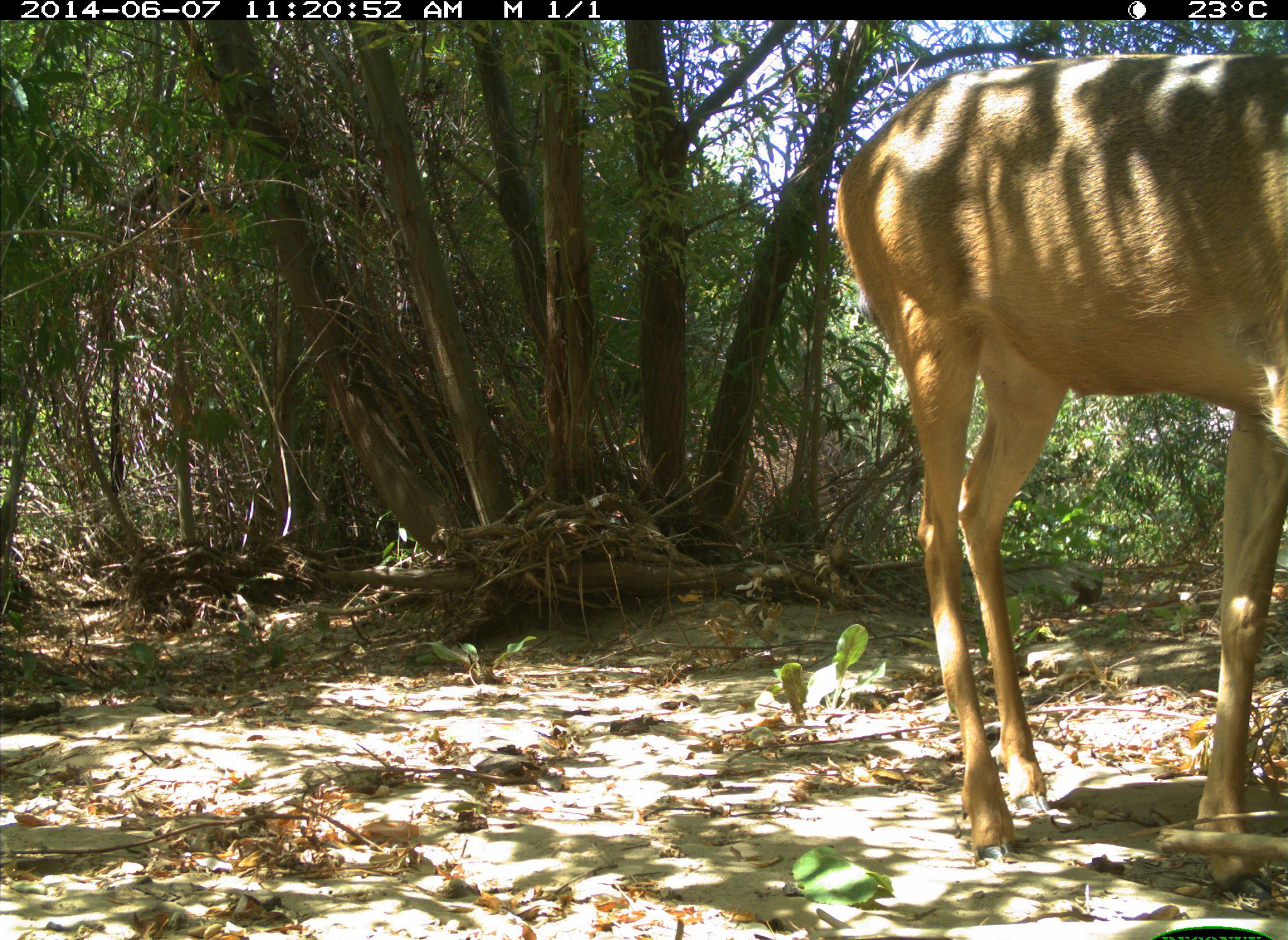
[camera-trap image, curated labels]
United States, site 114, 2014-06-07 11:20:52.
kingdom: Animalia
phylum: Chordata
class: Mammalia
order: Artiodactyla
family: Cervidae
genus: Odocoileus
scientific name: Odocoileus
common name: deer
Deer (Odocoileus).